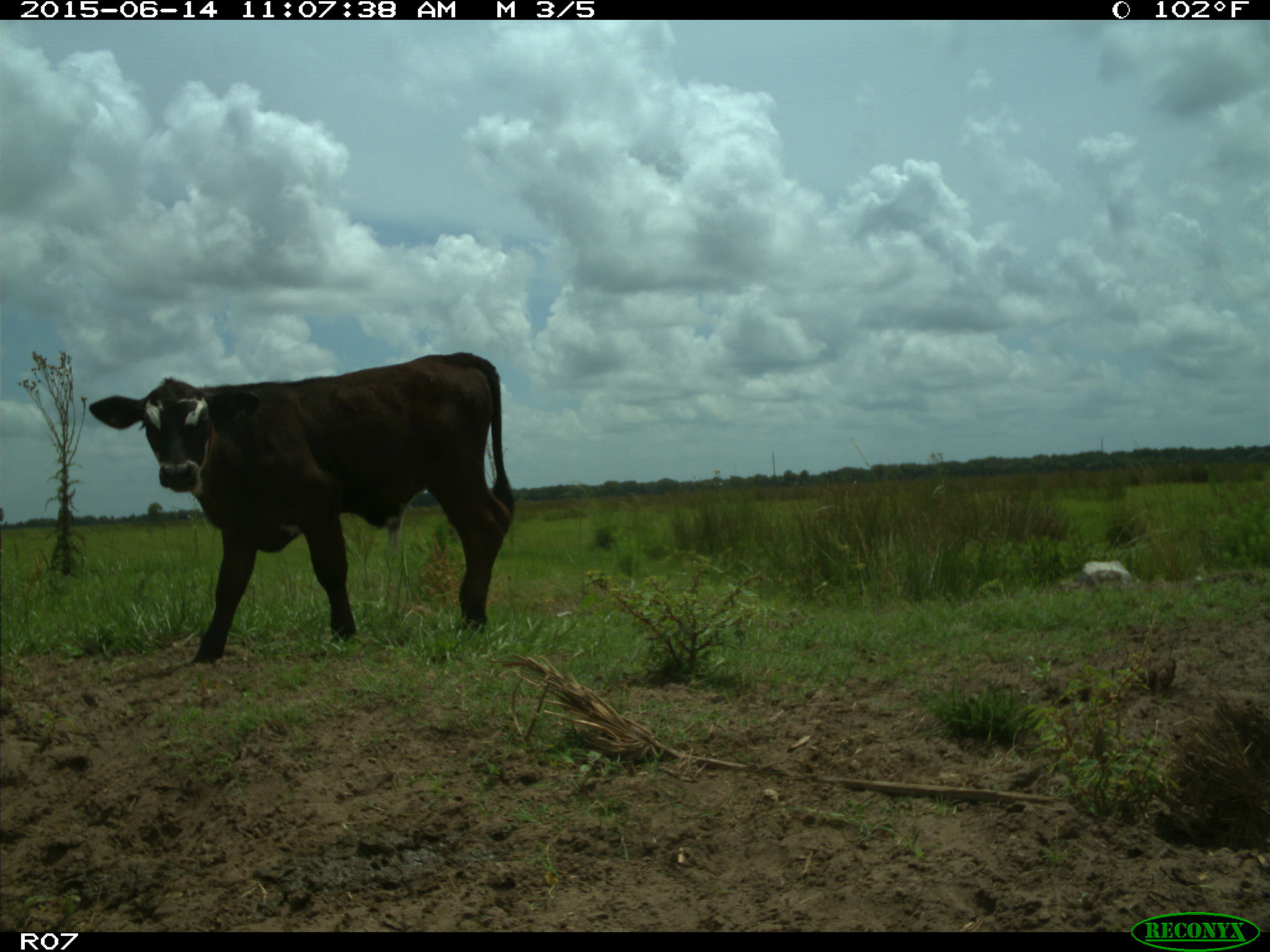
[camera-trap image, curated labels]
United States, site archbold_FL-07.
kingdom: Animalia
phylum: Chordata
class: Mammalia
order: Artiodactyla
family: Bovidae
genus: Bos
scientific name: Bos taurus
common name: domestic cow